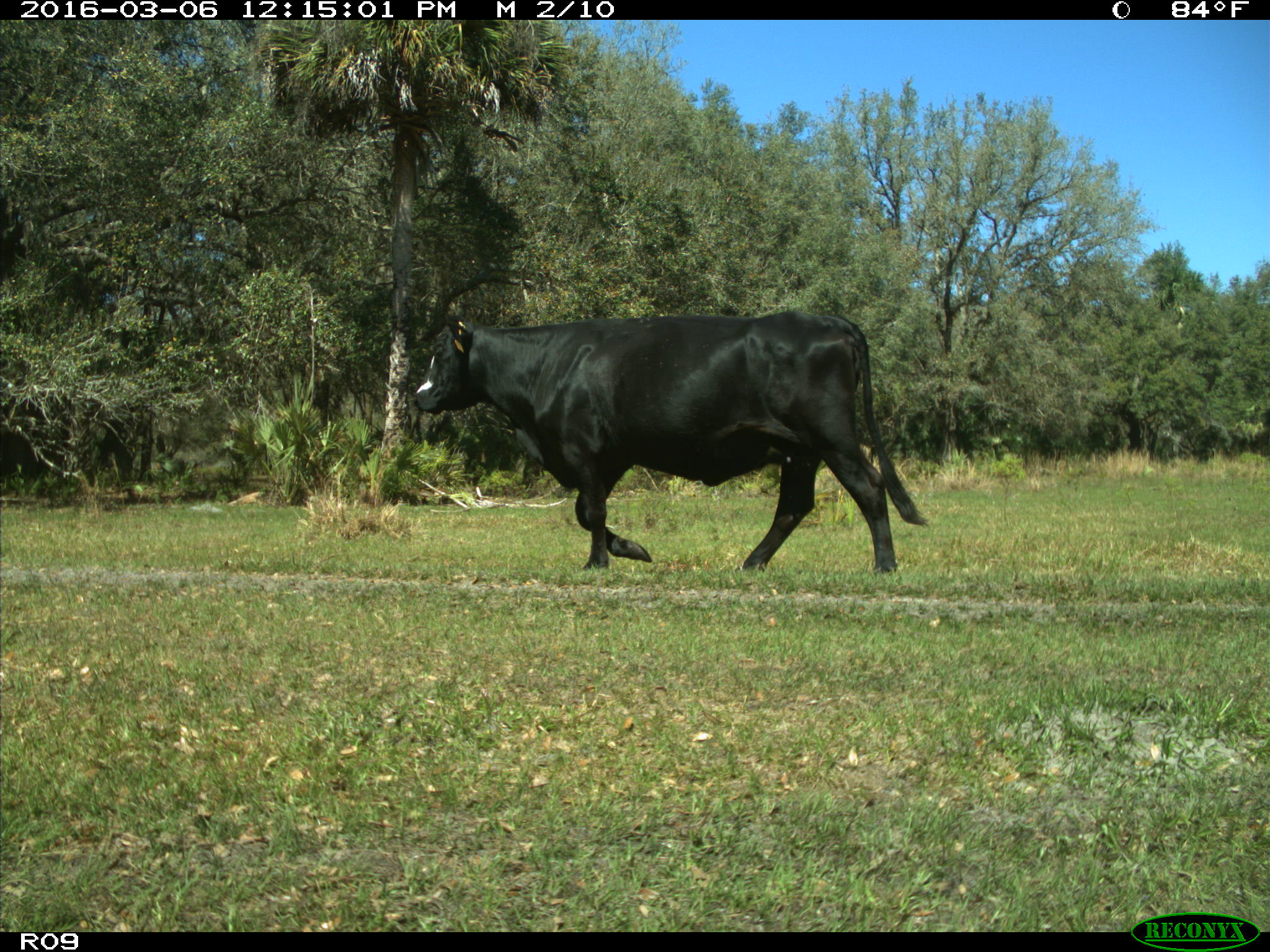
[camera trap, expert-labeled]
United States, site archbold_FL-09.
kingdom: Animalia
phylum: Chordata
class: Mammalia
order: Artiodactyla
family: Bovidae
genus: Bos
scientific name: Bos taurus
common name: domestic cow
Bos taurus (domestic cow).